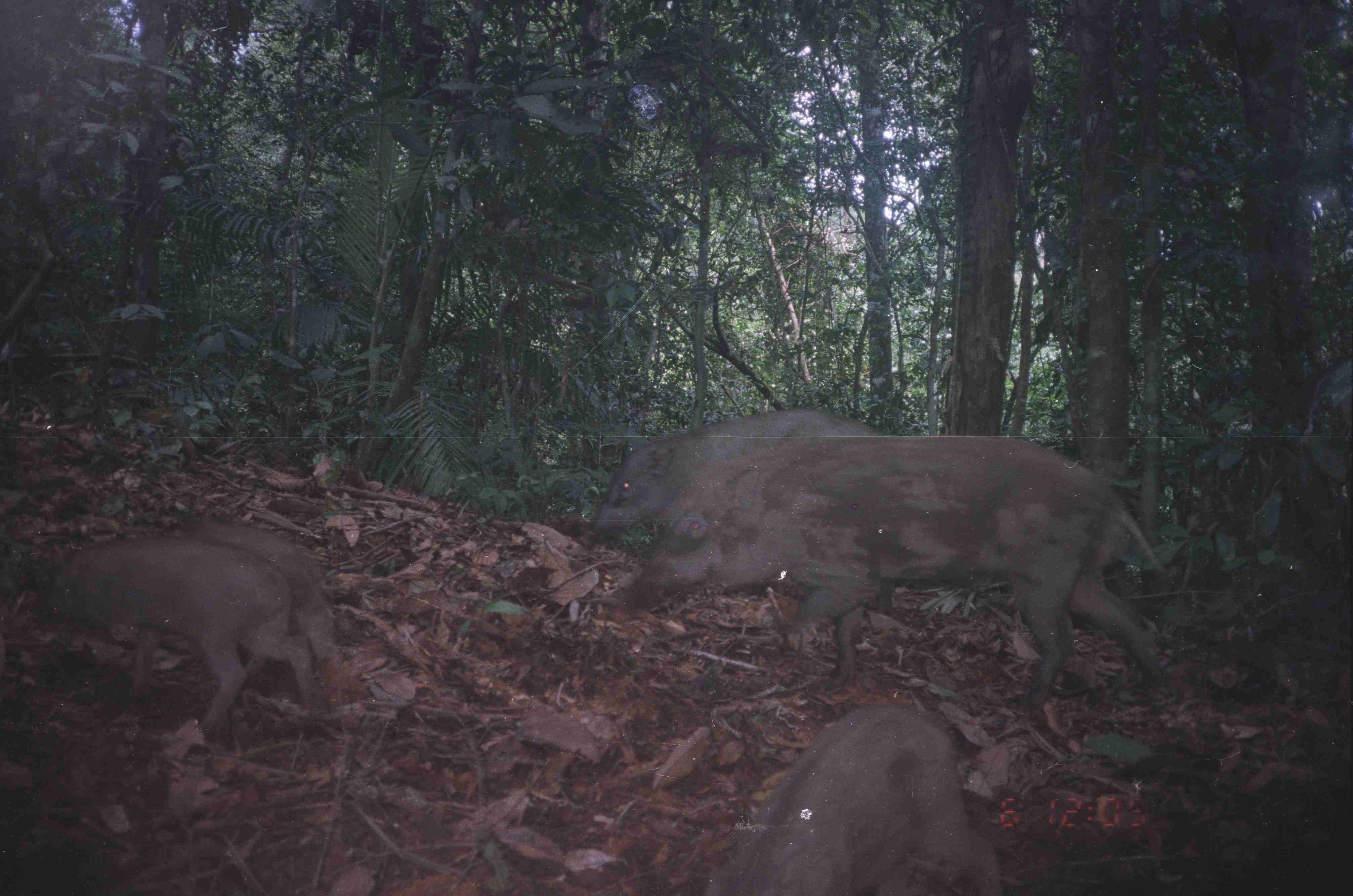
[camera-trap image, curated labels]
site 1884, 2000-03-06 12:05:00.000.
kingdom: Animalia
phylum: Chordata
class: Mammalia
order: Artiodactyla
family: Suidae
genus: Sus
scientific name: Sus scrofa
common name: wild boar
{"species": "Sus scrofa (wild boar)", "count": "5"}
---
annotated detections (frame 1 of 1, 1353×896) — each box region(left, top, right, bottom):
sus scrofa: region(610, 433, 1173, 712); region(581, 406, 895, 628); region(20, 536, 332, 747); region(688, 703, 1013, 895); region(169, 517, 339, 690)